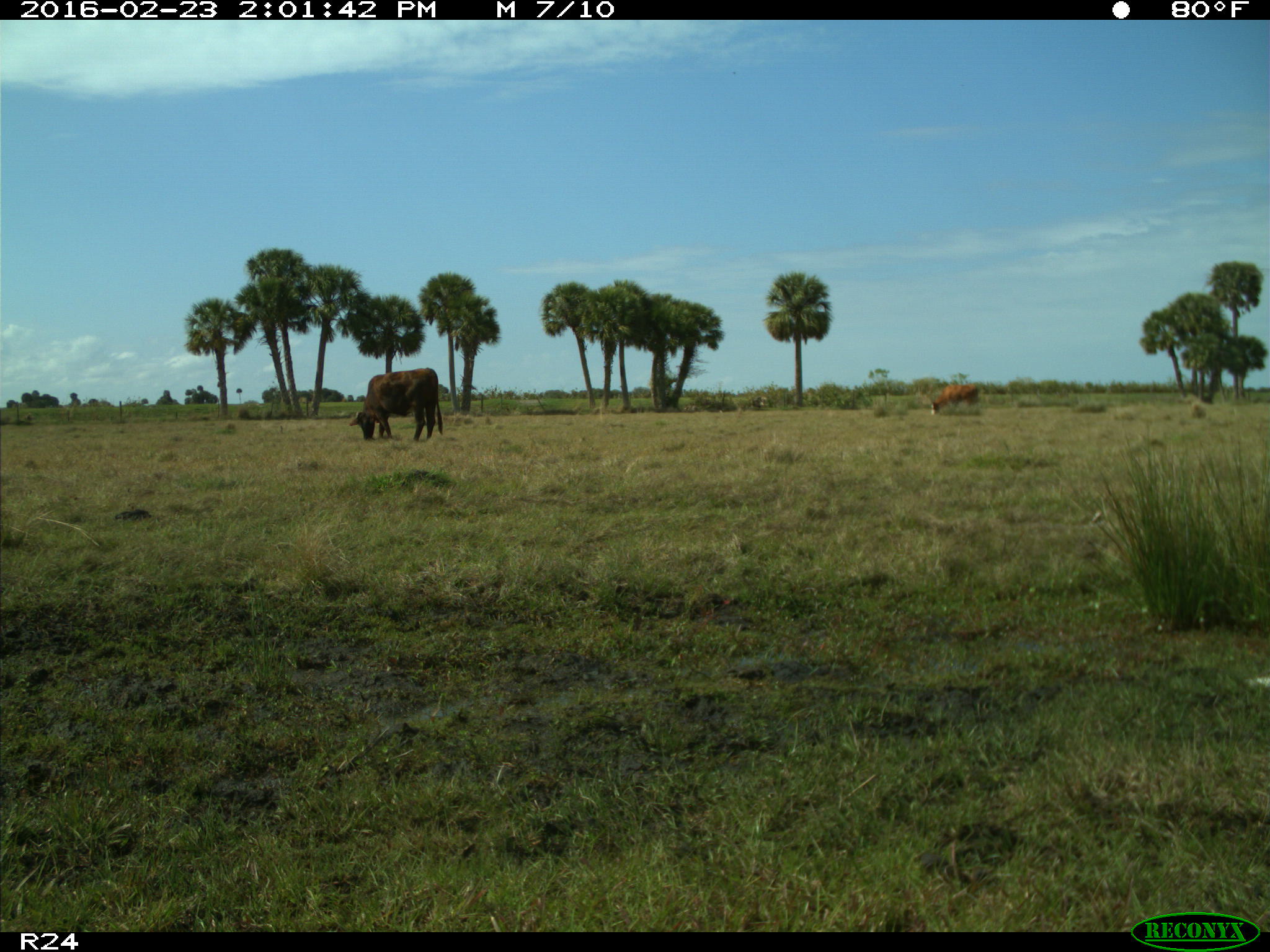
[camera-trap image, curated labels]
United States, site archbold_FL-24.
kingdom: Animalia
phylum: Chordata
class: Mammalia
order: Artiodactyla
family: Bovidae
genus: Bos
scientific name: Bos taurus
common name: domestic cow